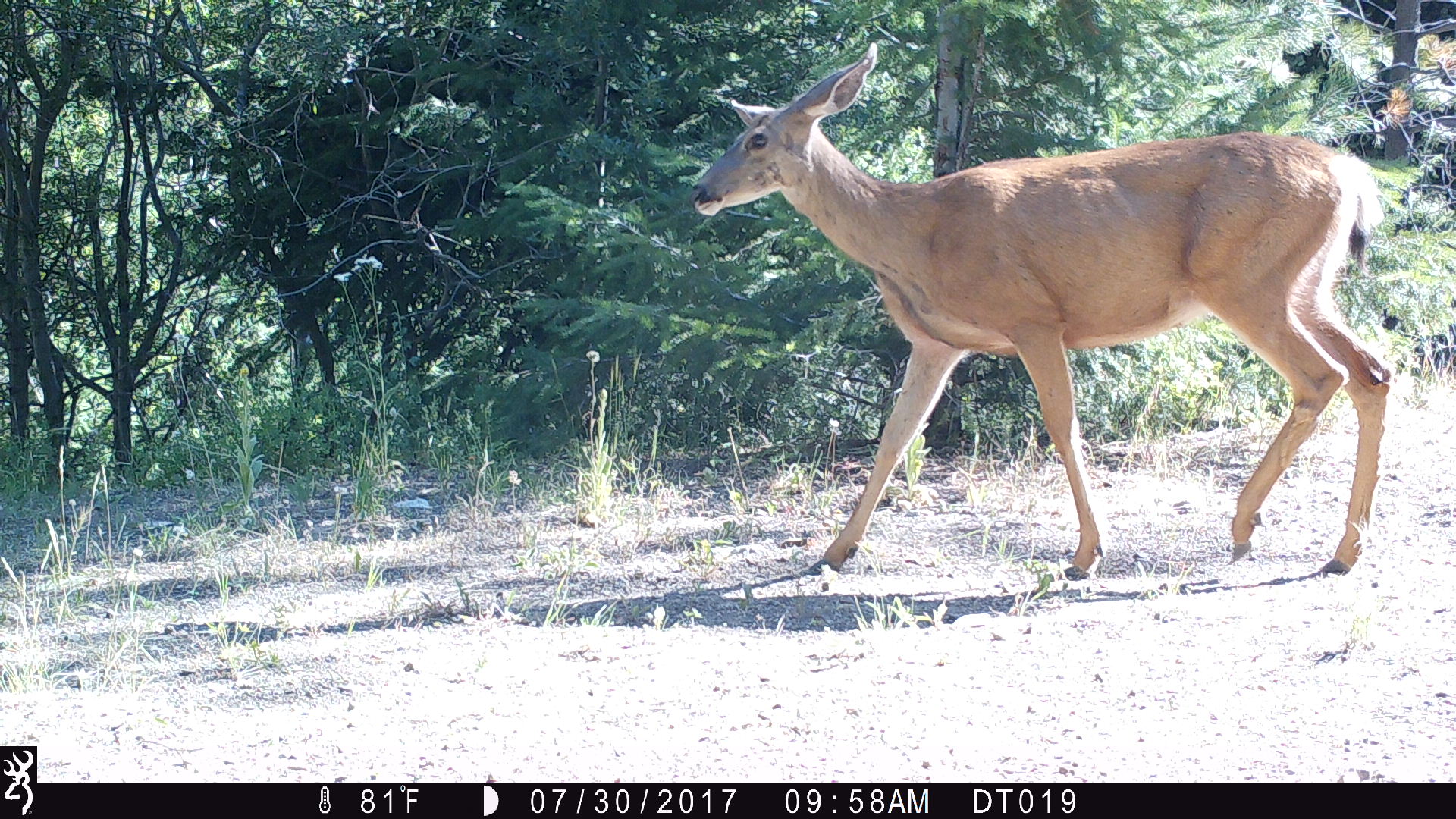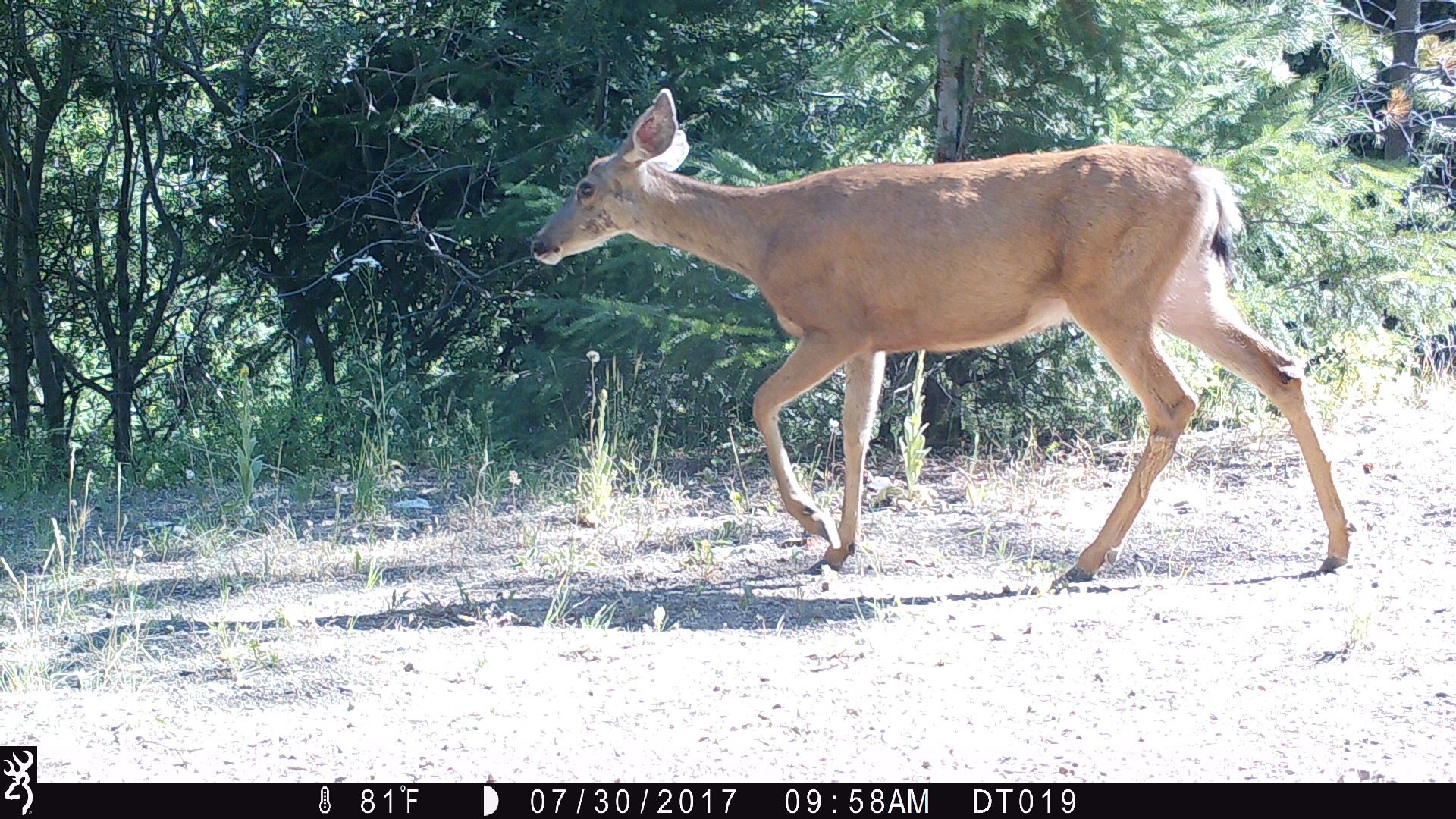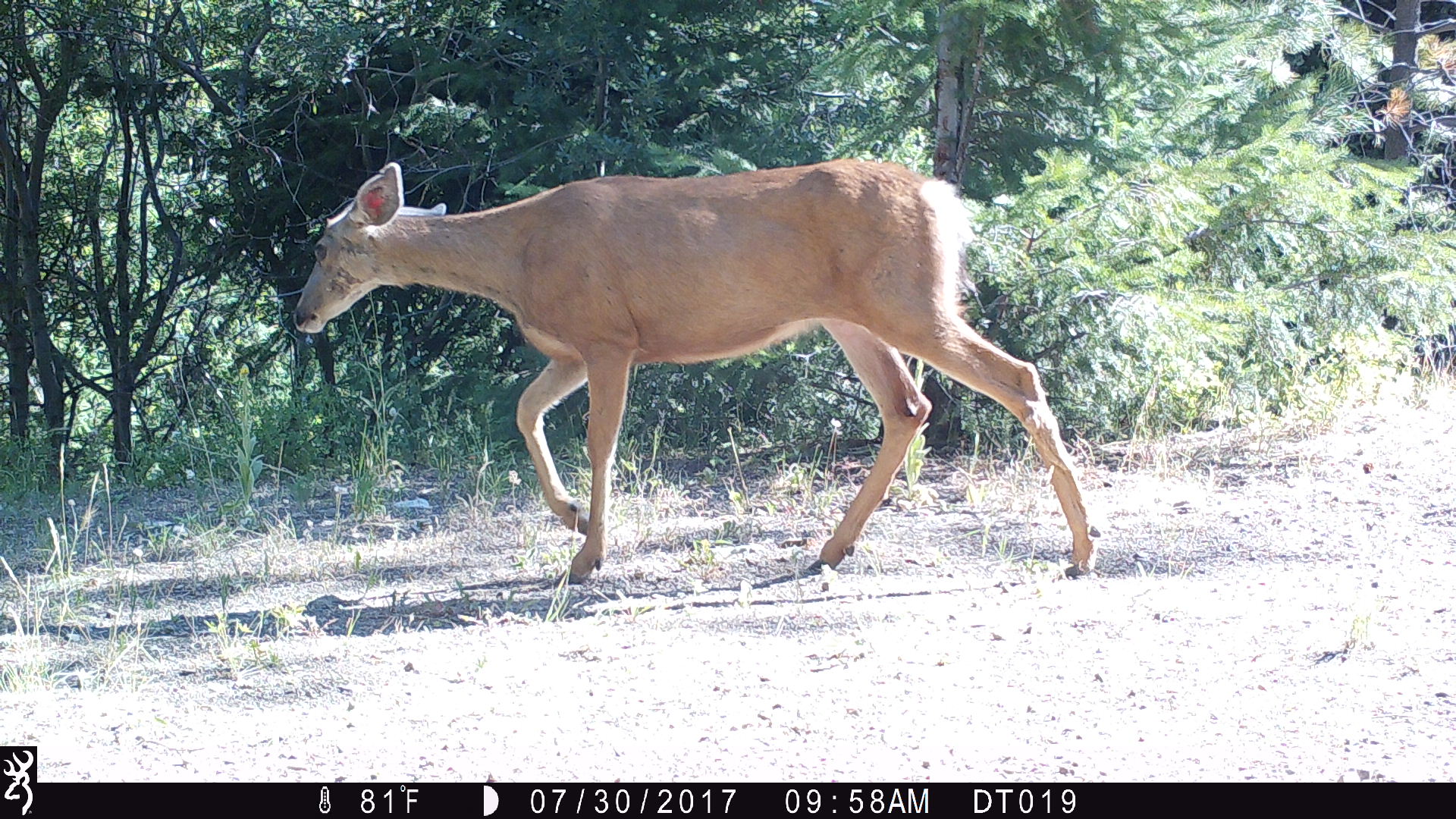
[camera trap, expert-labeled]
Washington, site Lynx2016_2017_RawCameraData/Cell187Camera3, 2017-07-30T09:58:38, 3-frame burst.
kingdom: Animalia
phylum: Chordata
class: Mammalia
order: Artiodactyla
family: Cervidae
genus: Odocoileus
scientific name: Odocoileus hemionus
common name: mule deer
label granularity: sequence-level